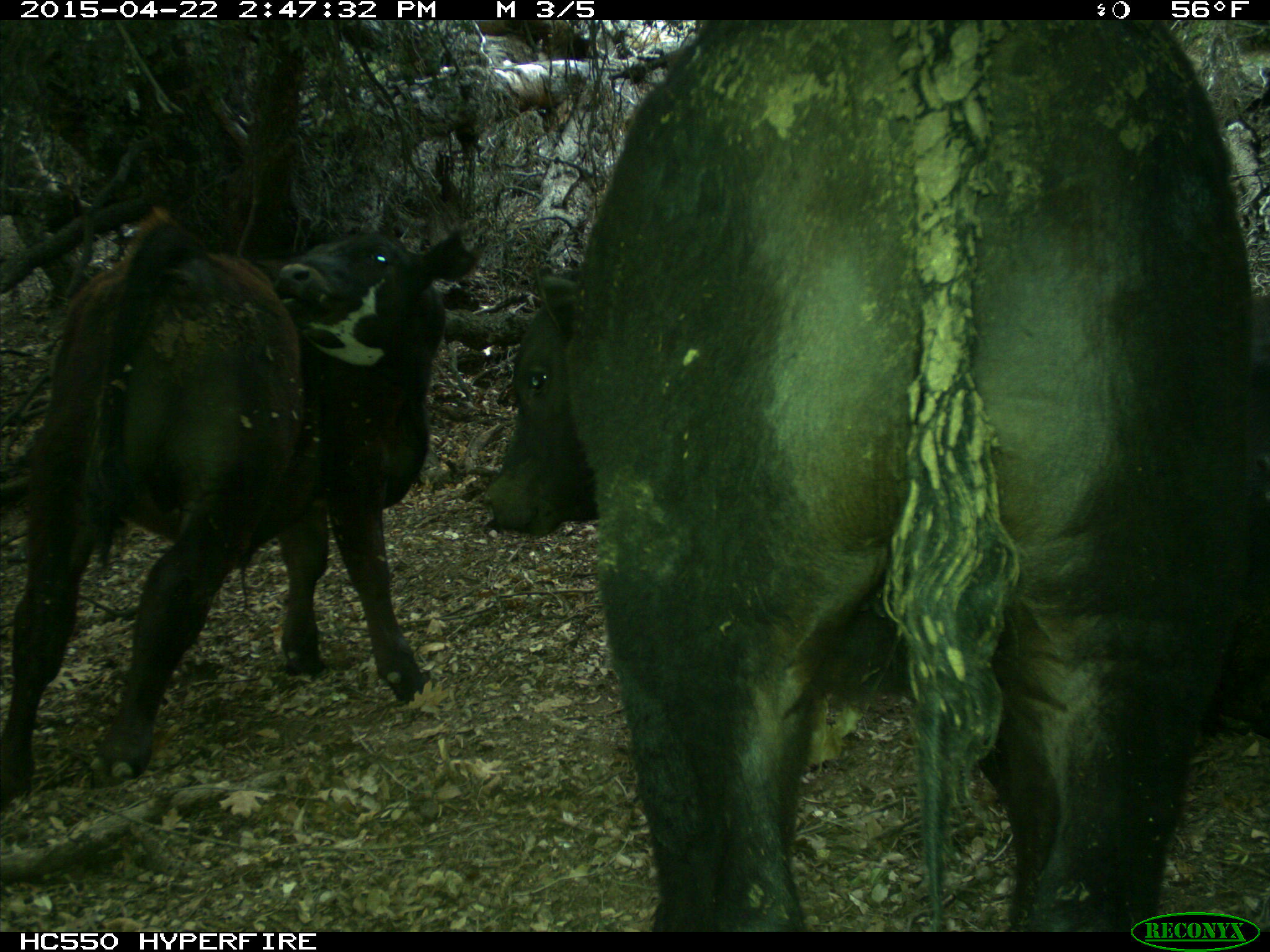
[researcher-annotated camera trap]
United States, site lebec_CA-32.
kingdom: Animalia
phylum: Chordata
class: Mammalia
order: Artiodactyla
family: Bovidae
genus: Bos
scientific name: Bos taurus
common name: domestic cow